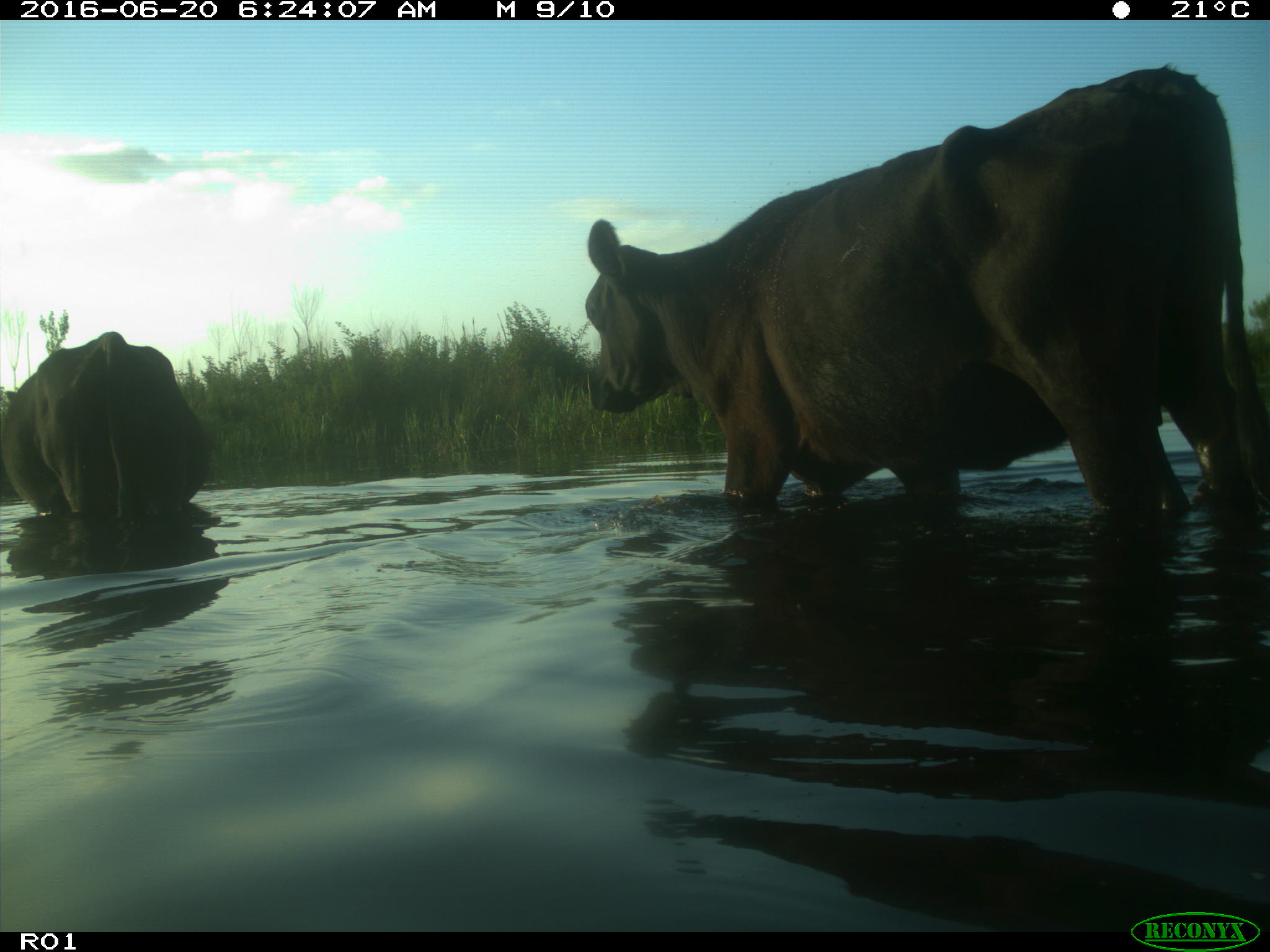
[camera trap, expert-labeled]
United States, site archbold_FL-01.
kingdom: Animalia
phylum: Chordata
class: Mammalia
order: Artiodactyla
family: Bovidae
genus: Bos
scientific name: Bos taurus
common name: domestic cow